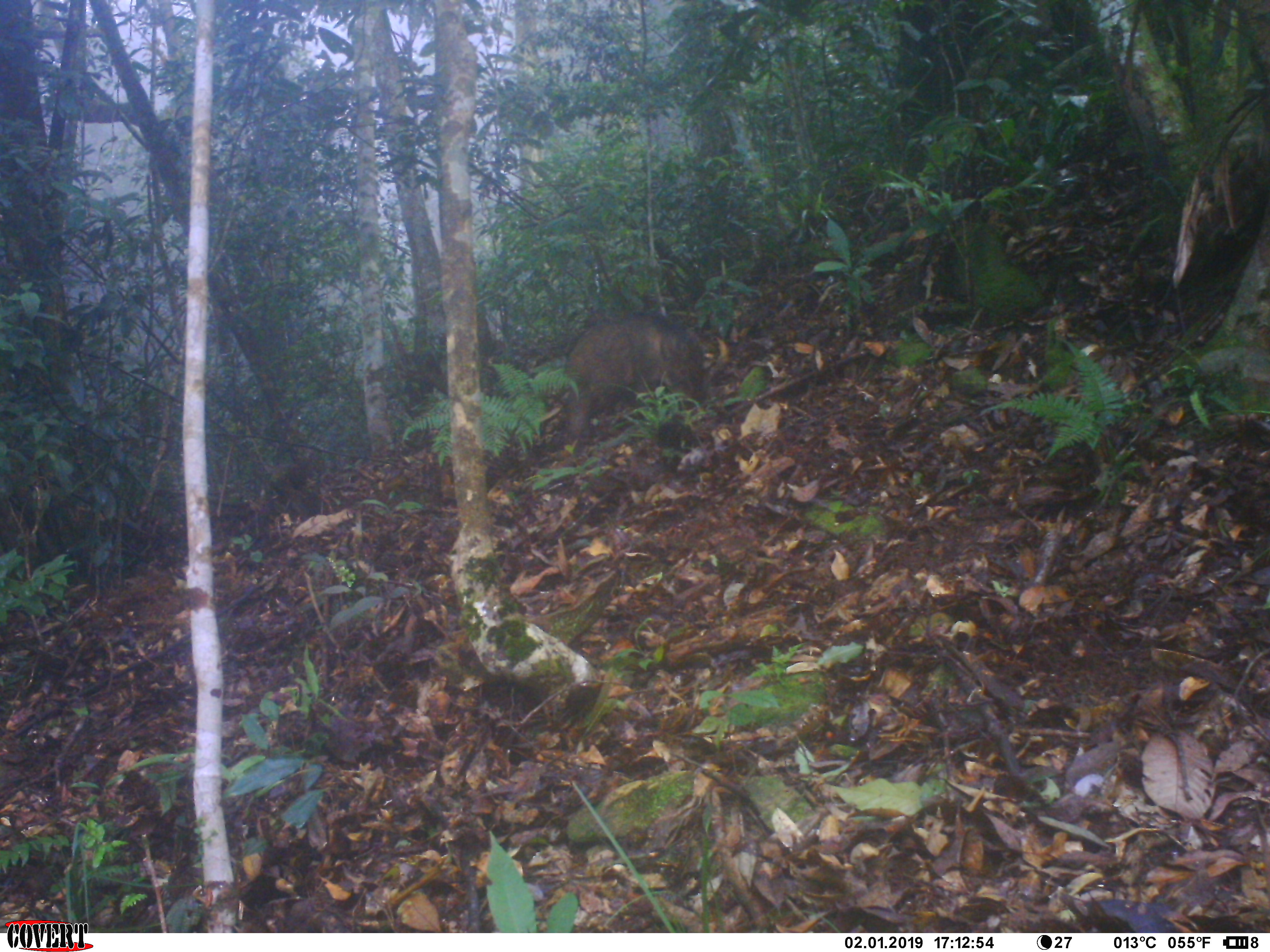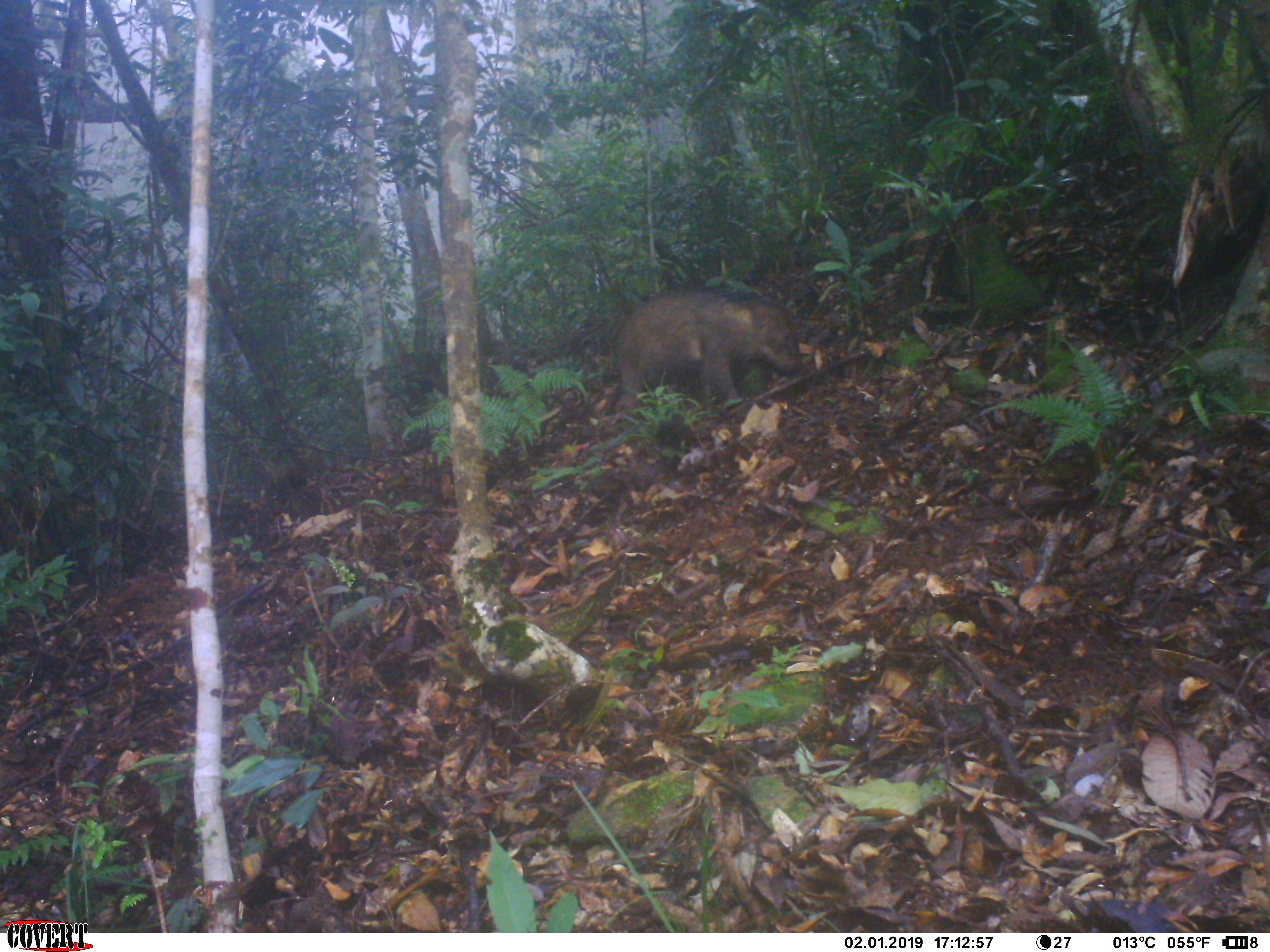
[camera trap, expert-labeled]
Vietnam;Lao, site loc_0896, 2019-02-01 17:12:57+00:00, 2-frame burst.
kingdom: Animalia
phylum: Chordata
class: Mammalia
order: Artiodactyla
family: Suidae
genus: Sus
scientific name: Sus scrofa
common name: eurasian wild pig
Eurasian wild pig (Sus scrofa). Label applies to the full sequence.